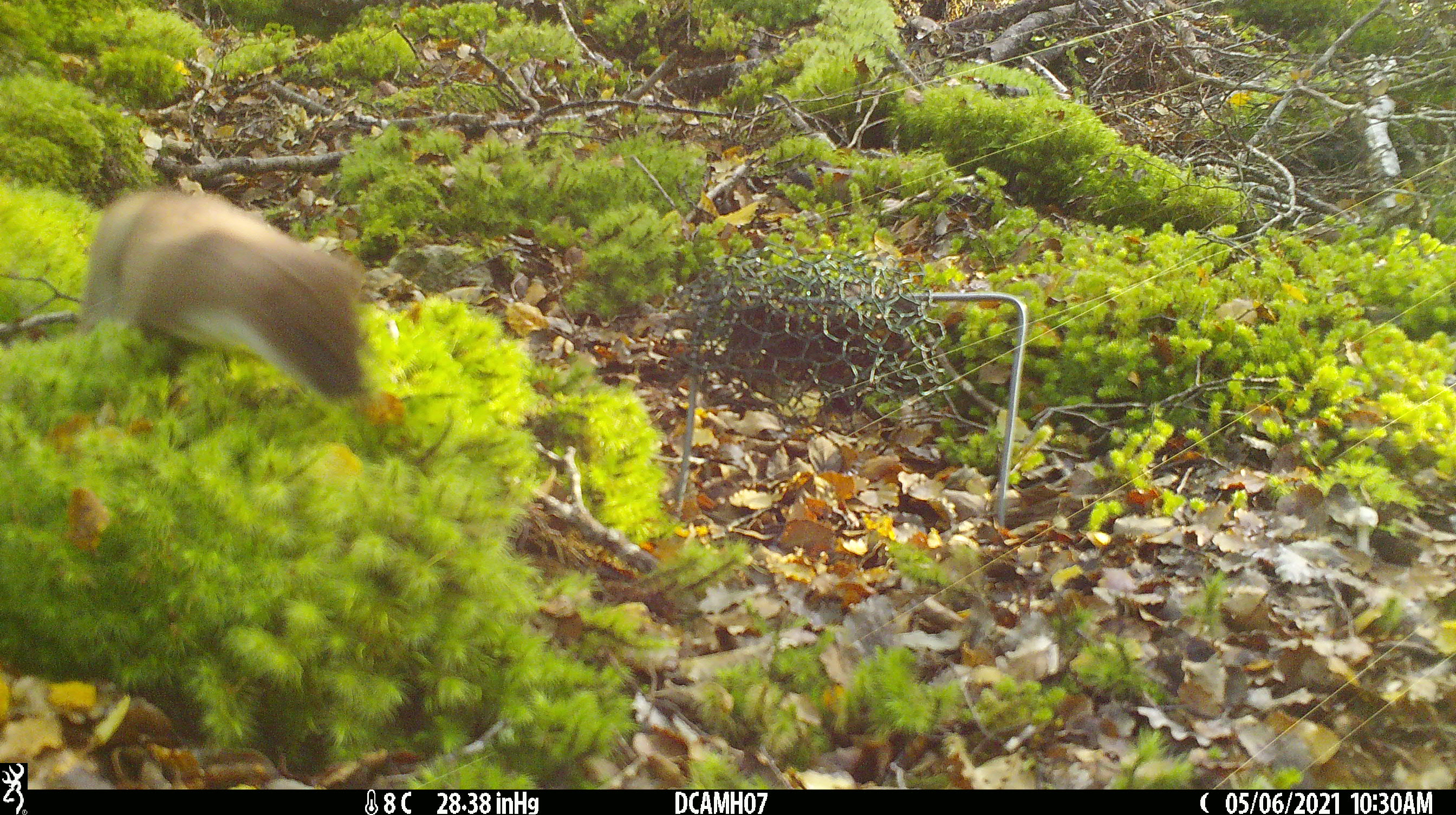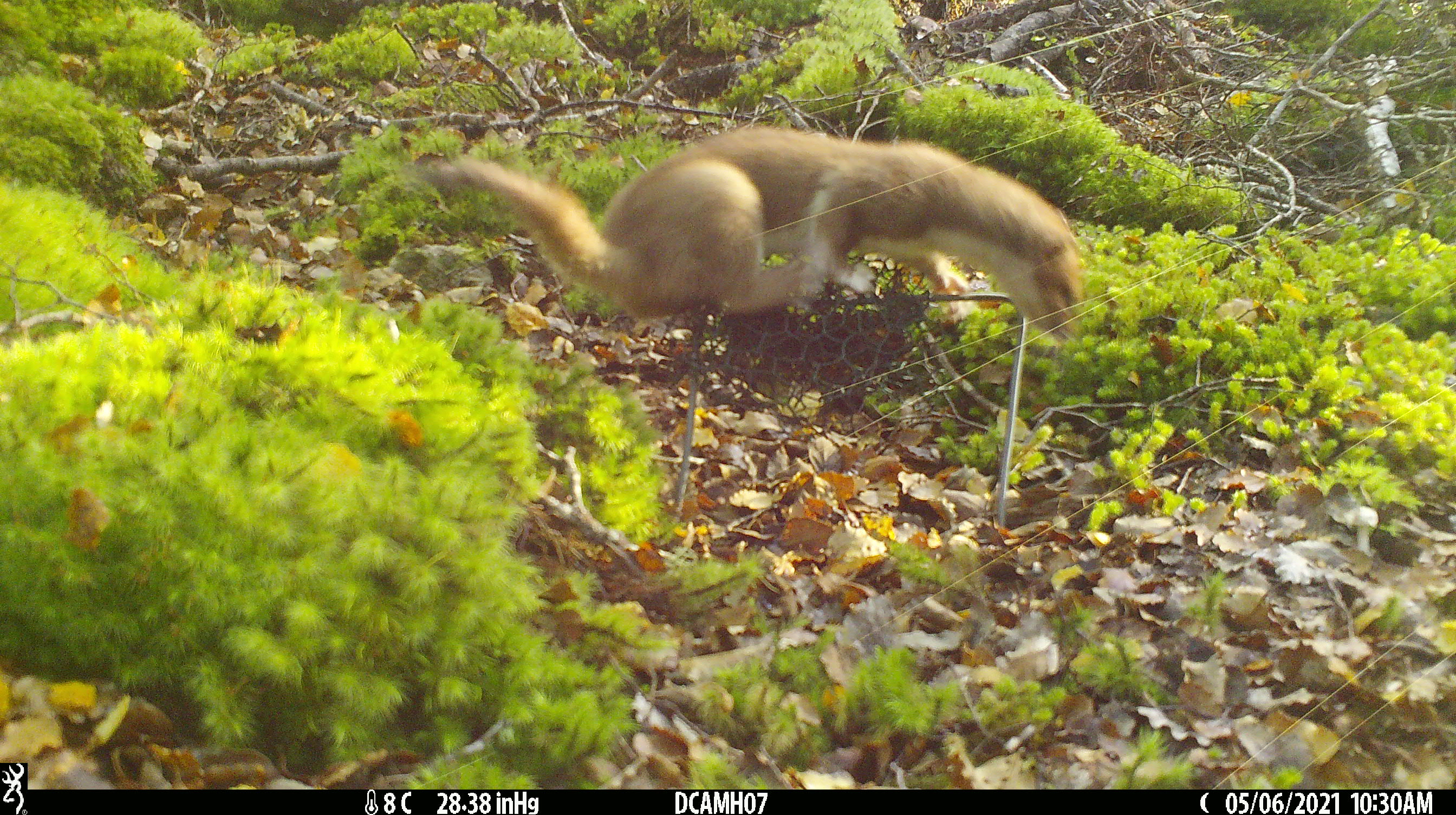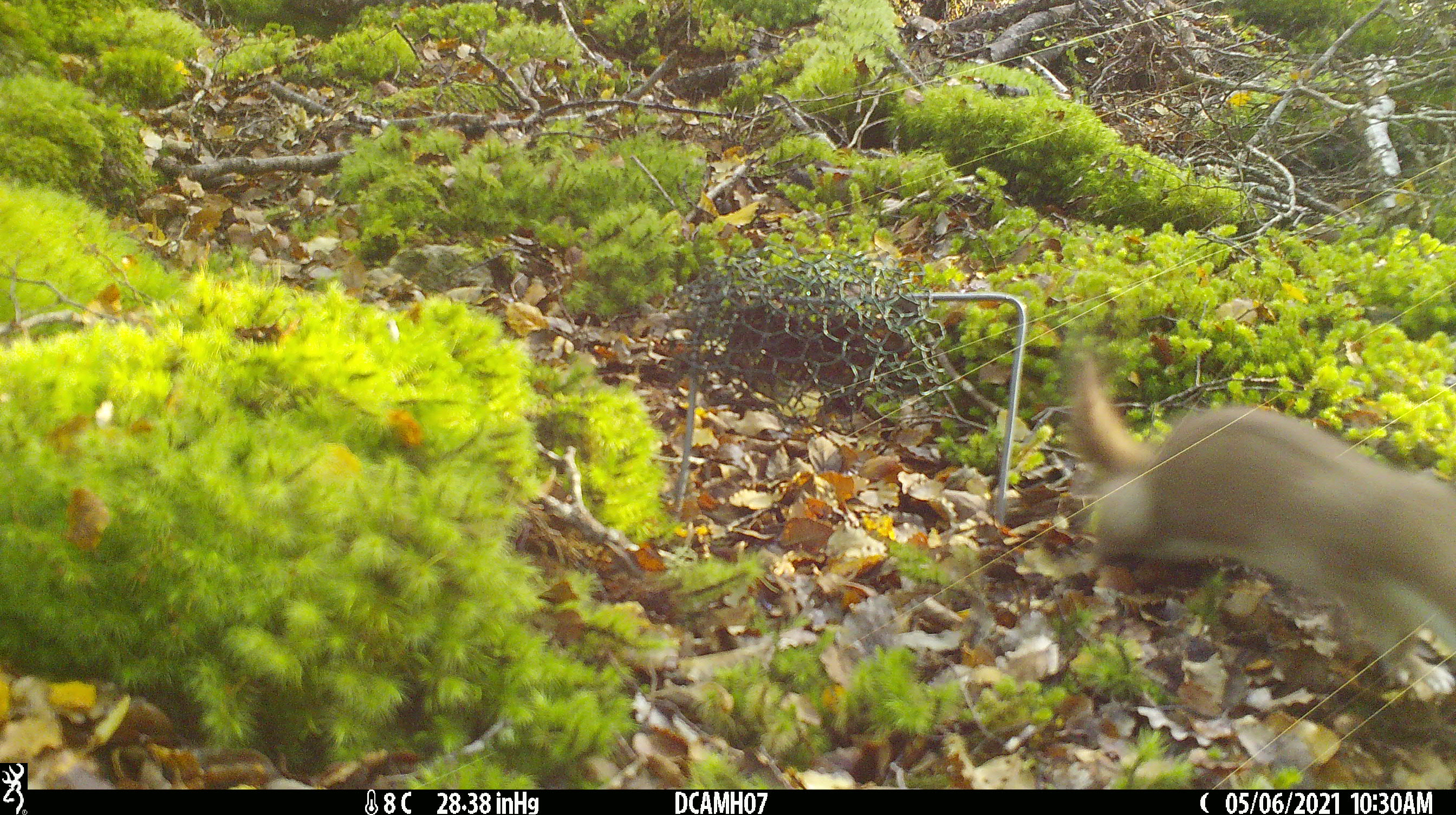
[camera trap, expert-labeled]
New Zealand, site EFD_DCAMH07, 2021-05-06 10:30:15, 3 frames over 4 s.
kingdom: Animalia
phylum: Chordata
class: Mammalia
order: Carnivora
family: Mustelidae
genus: Mustela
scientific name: Mustela erminea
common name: stoat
Stoat (Mustela erminea).